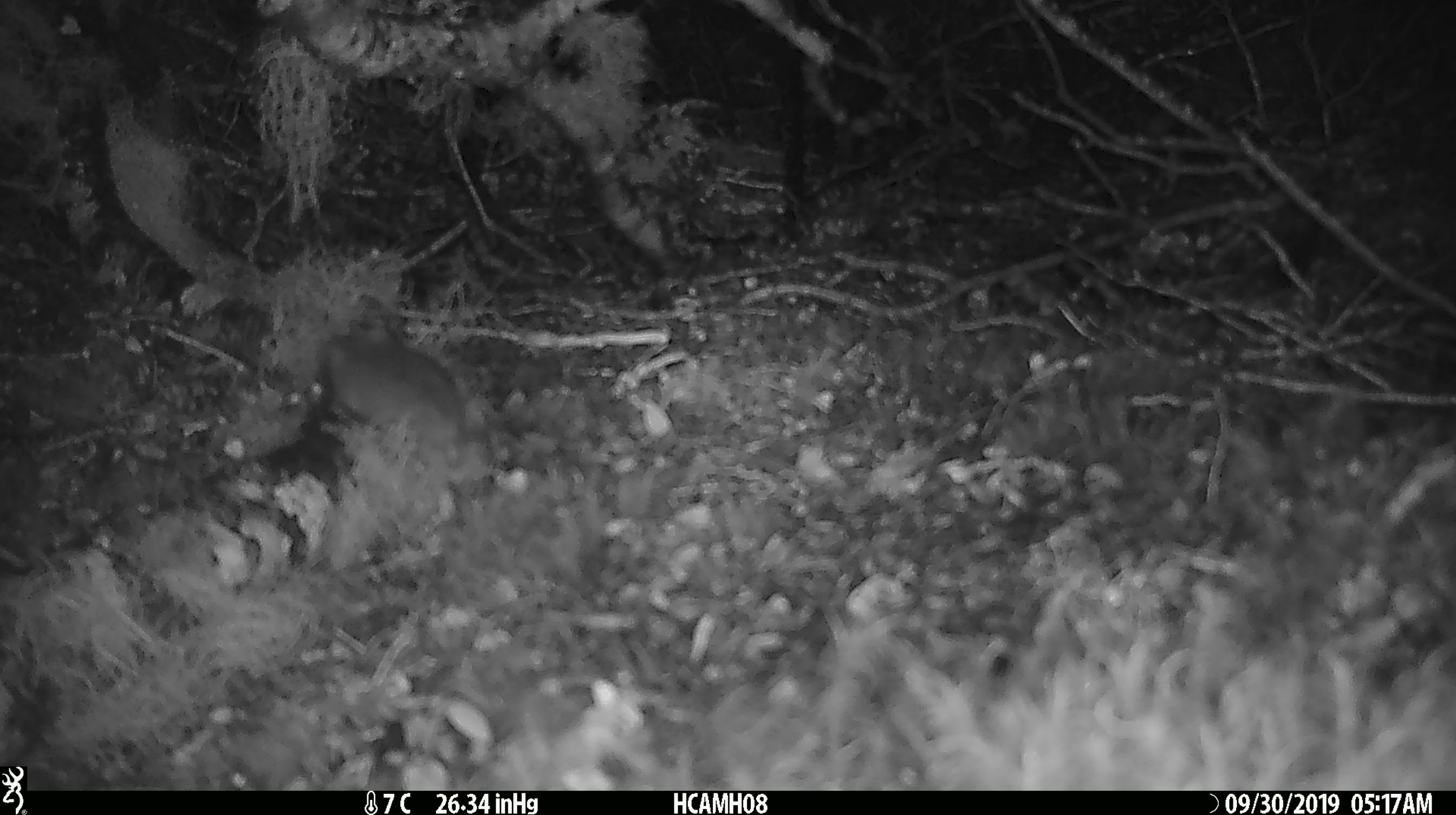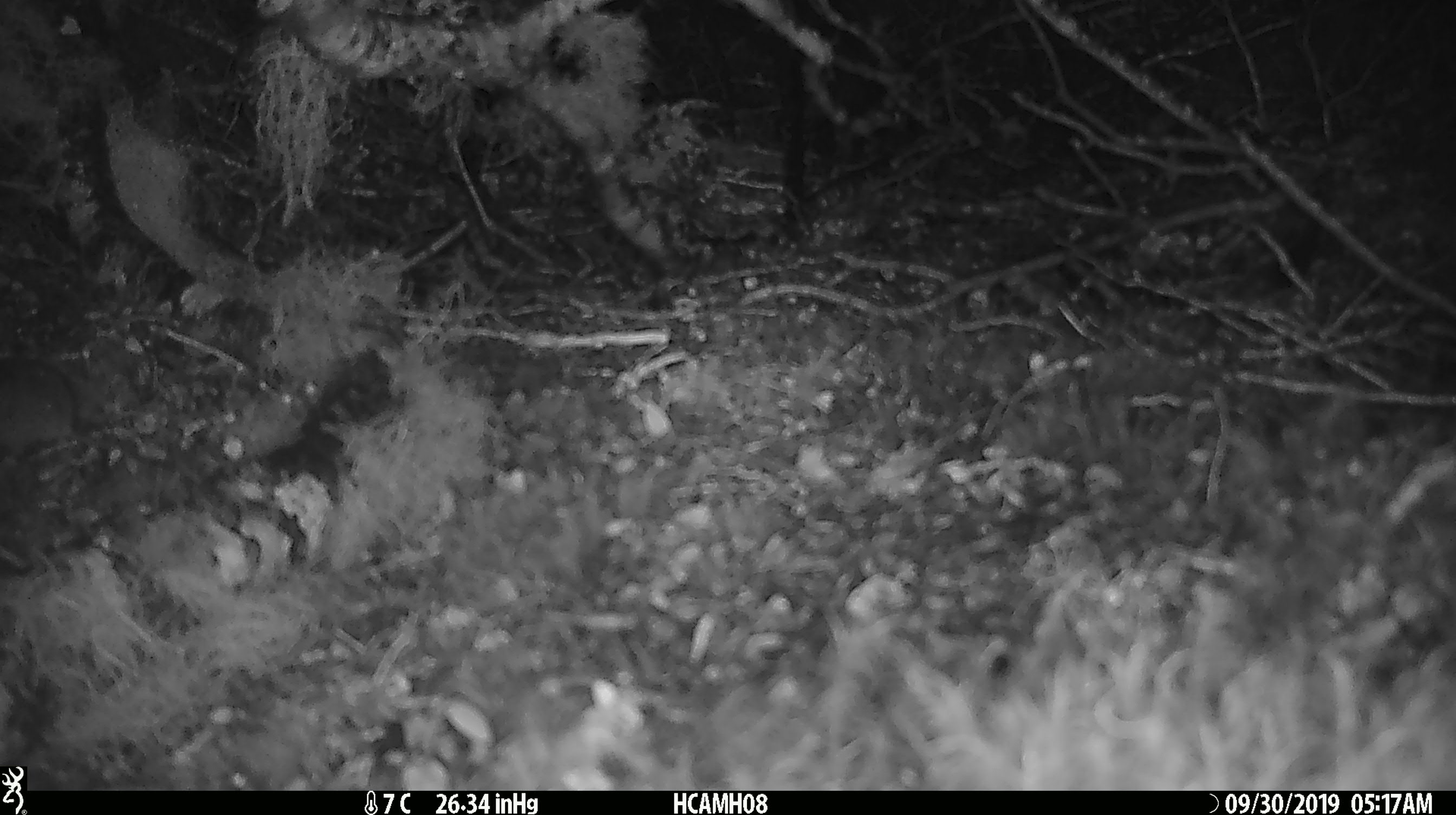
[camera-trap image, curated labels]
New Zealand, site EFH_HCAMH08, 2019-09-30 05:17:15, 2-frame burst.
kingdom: Animalia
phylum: Chordata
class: Mammalia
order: Rodentia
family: Muridae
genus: Mus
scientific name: Mus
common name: mouse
Mouse (Mus).